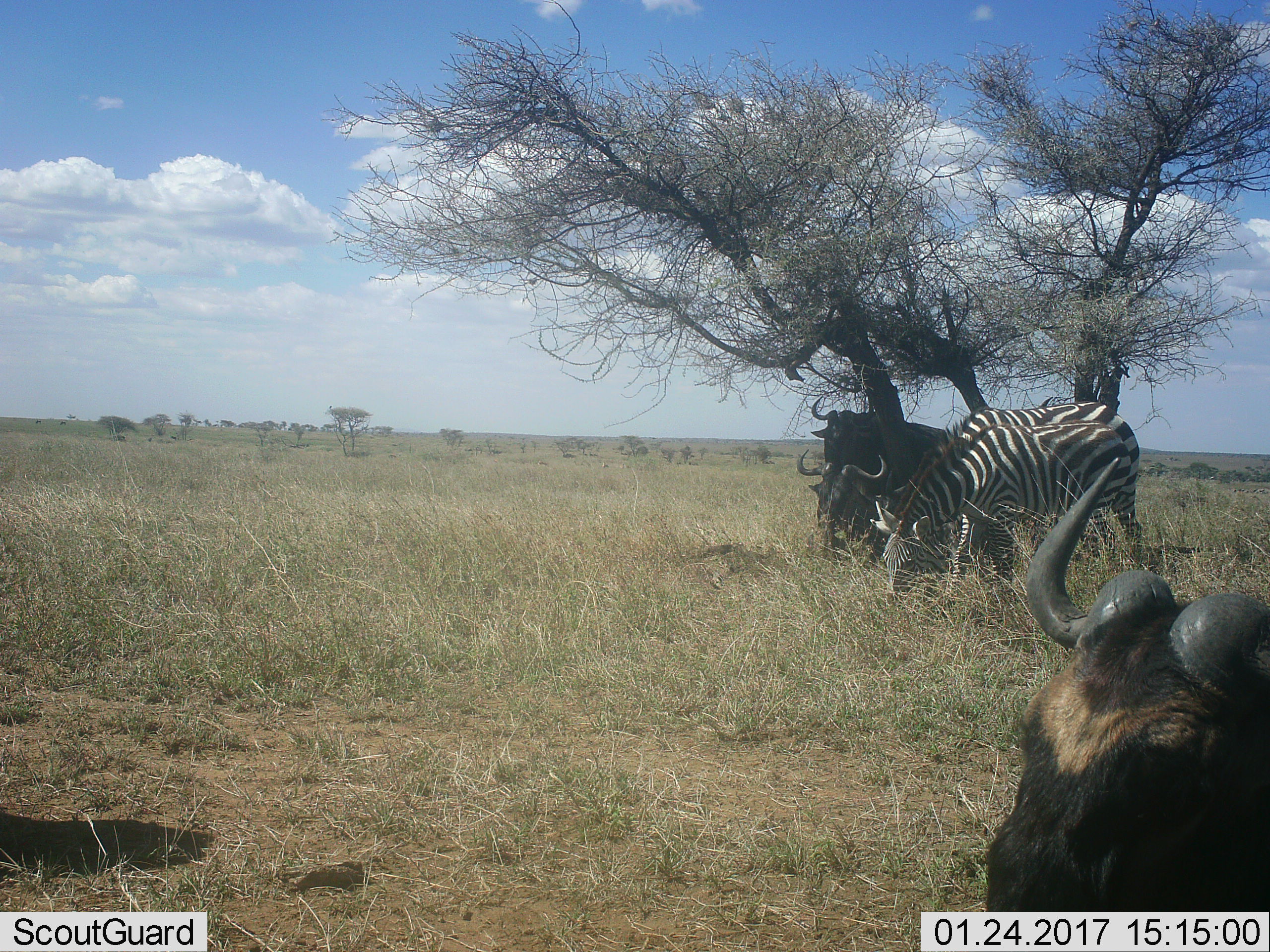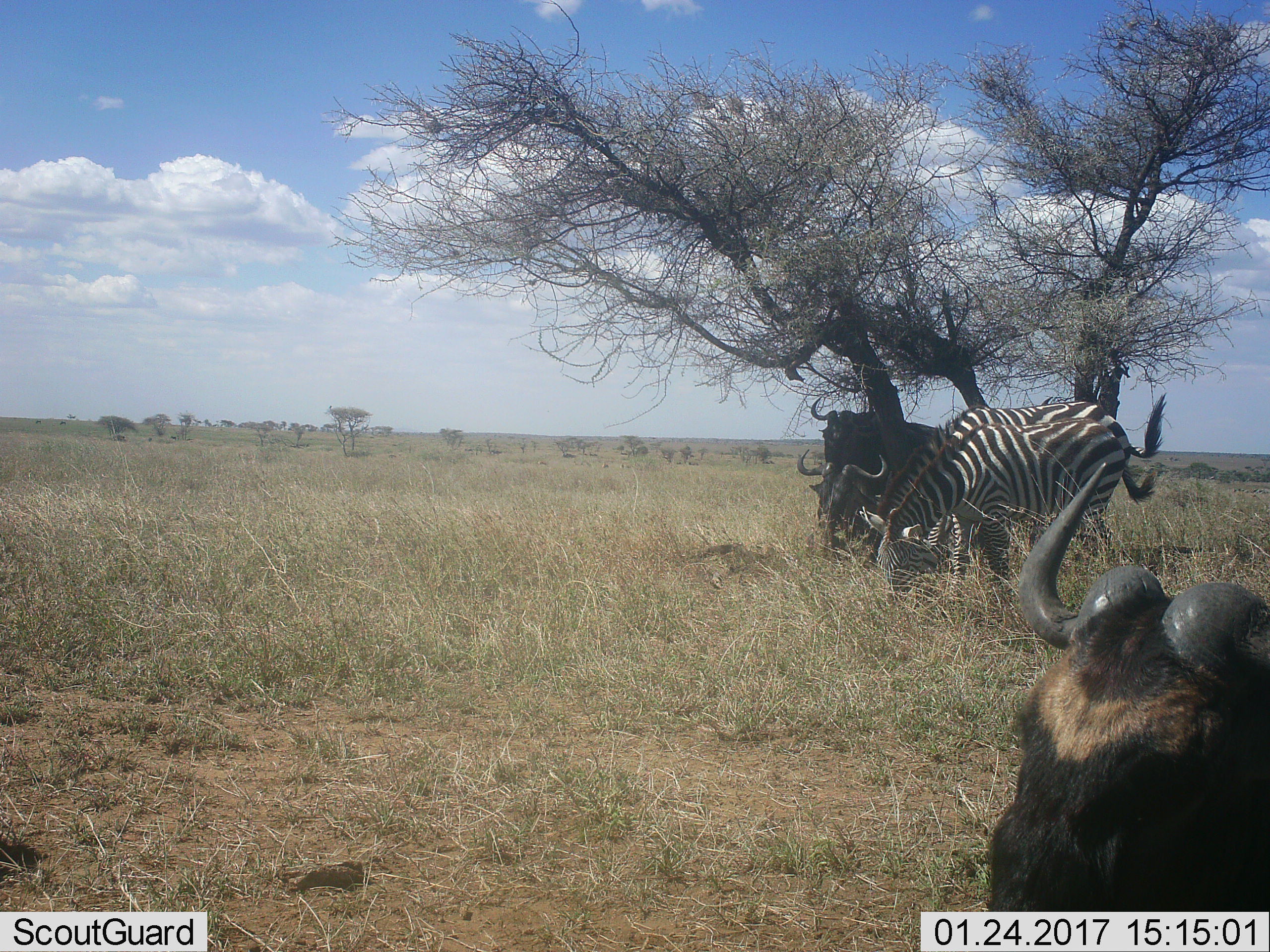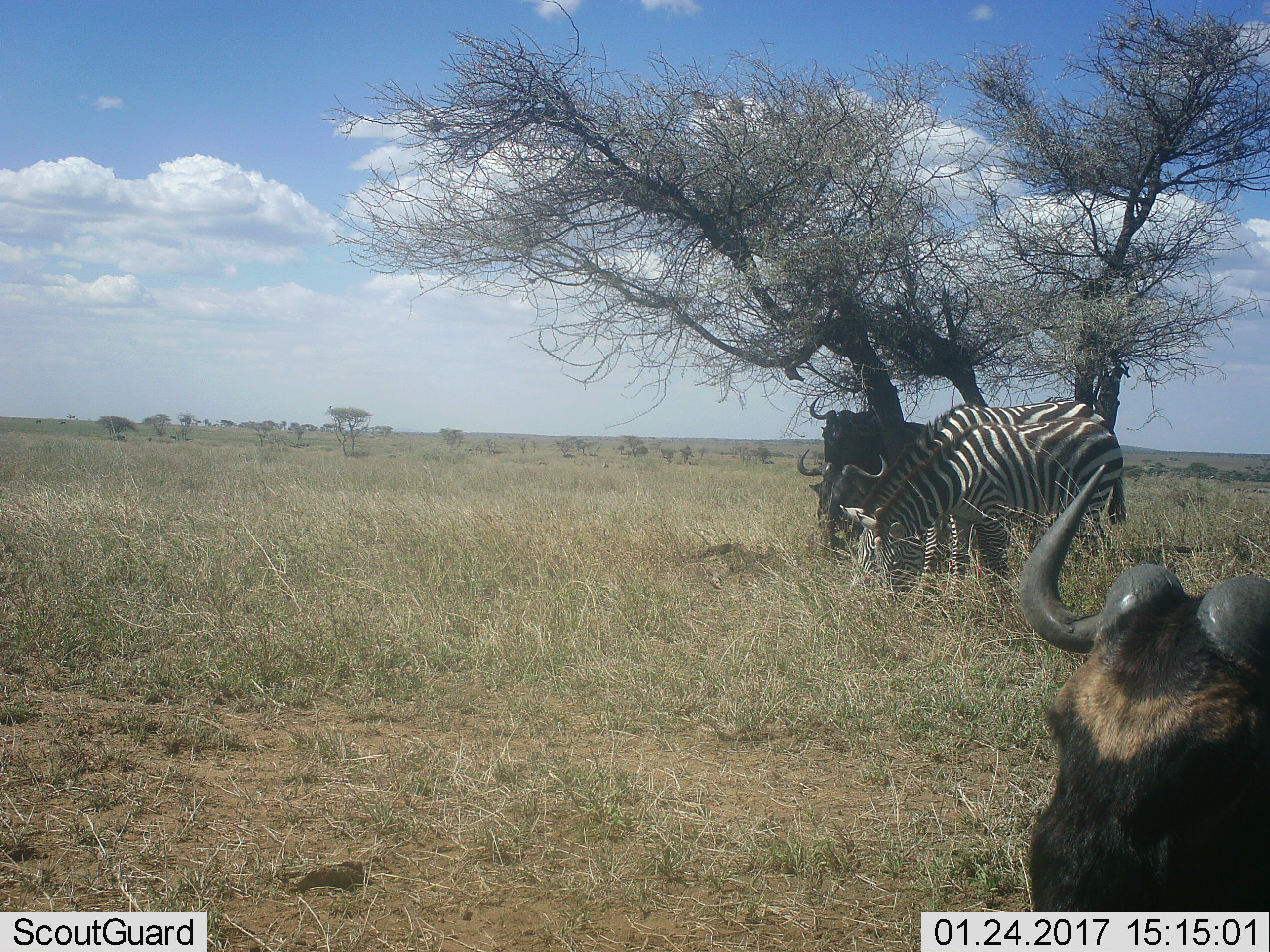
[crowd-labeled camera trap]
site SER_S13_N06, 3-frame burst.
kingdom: Animalia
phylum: Chordata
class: Mammalia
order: Artiodactyla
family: Bovidae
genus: Connochaetes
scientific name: Connochaetes taurinus taurinus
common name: blue wildebeest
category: wildebeestblue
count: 3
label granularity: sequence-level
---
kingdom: Animalia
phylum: Chordata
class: Mammalia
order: Perissodactyla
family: Equidae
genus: Equus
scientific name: Equus quagga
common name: plains zebra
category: zebraplains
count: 2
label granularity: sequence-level